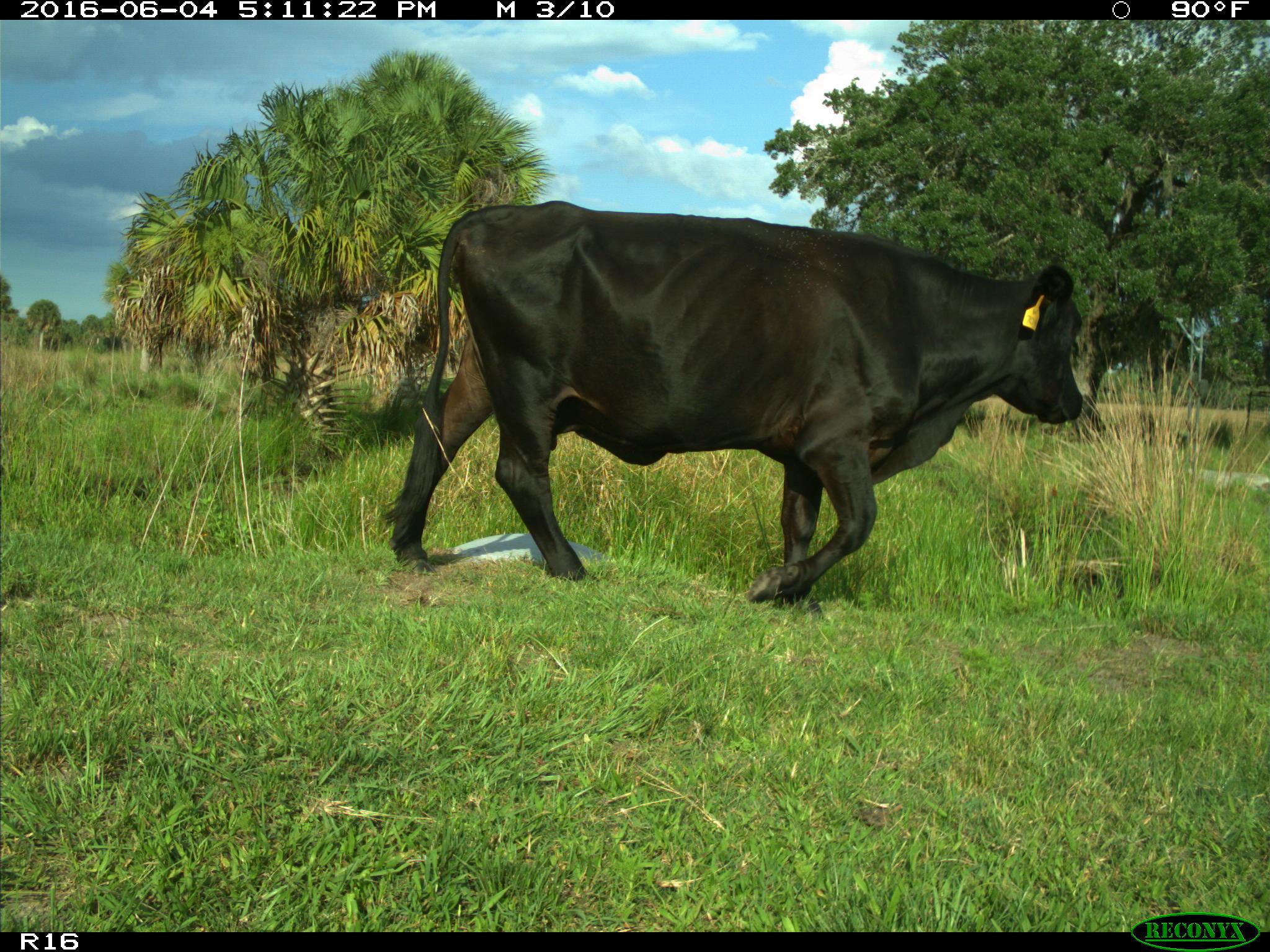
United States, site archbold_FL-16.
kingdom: Animalia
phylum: Chordata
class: Mammalia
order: Artiodactyla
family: Bovidae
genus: Bos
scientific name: Bos taurus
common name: domestic cow